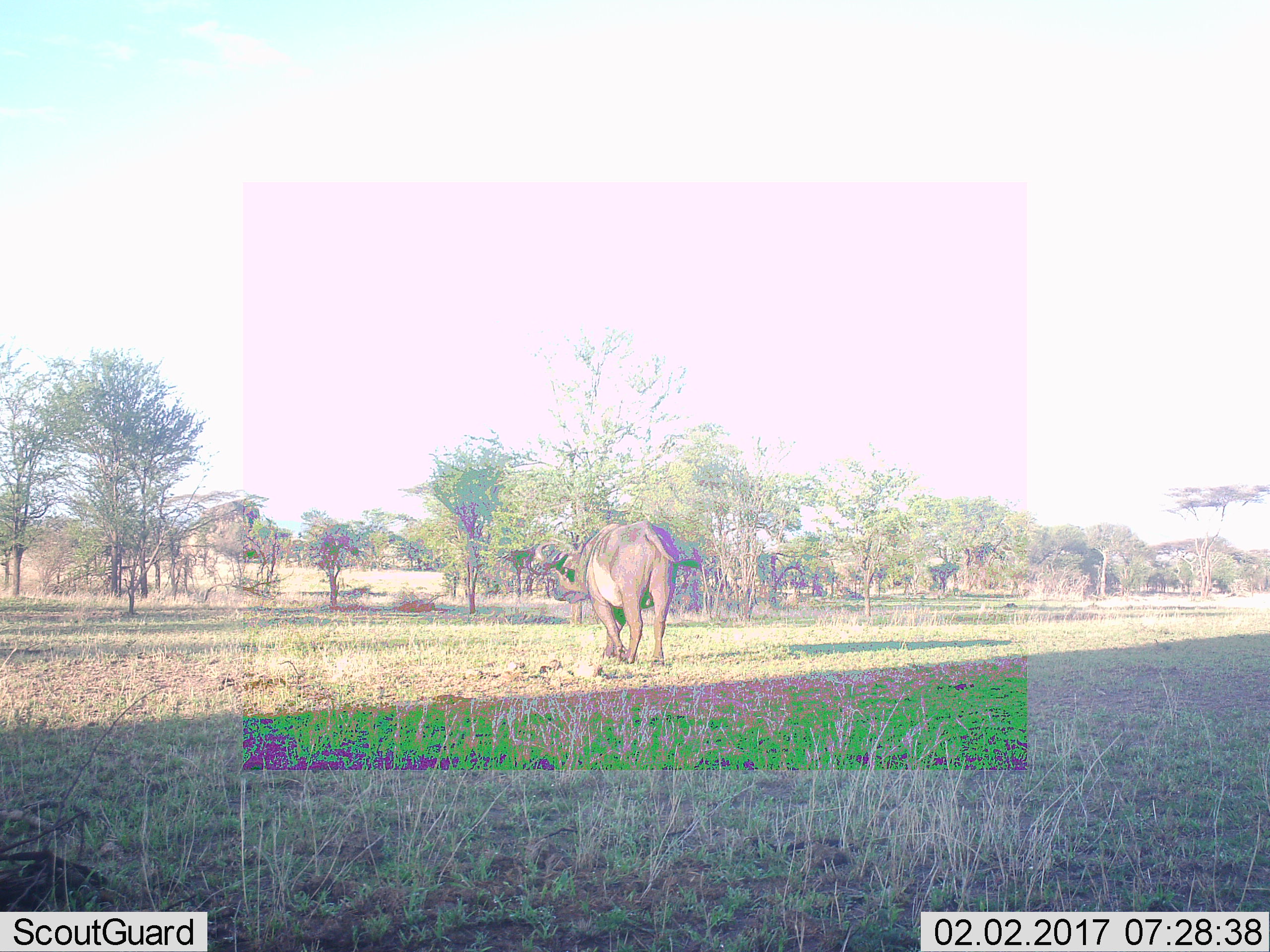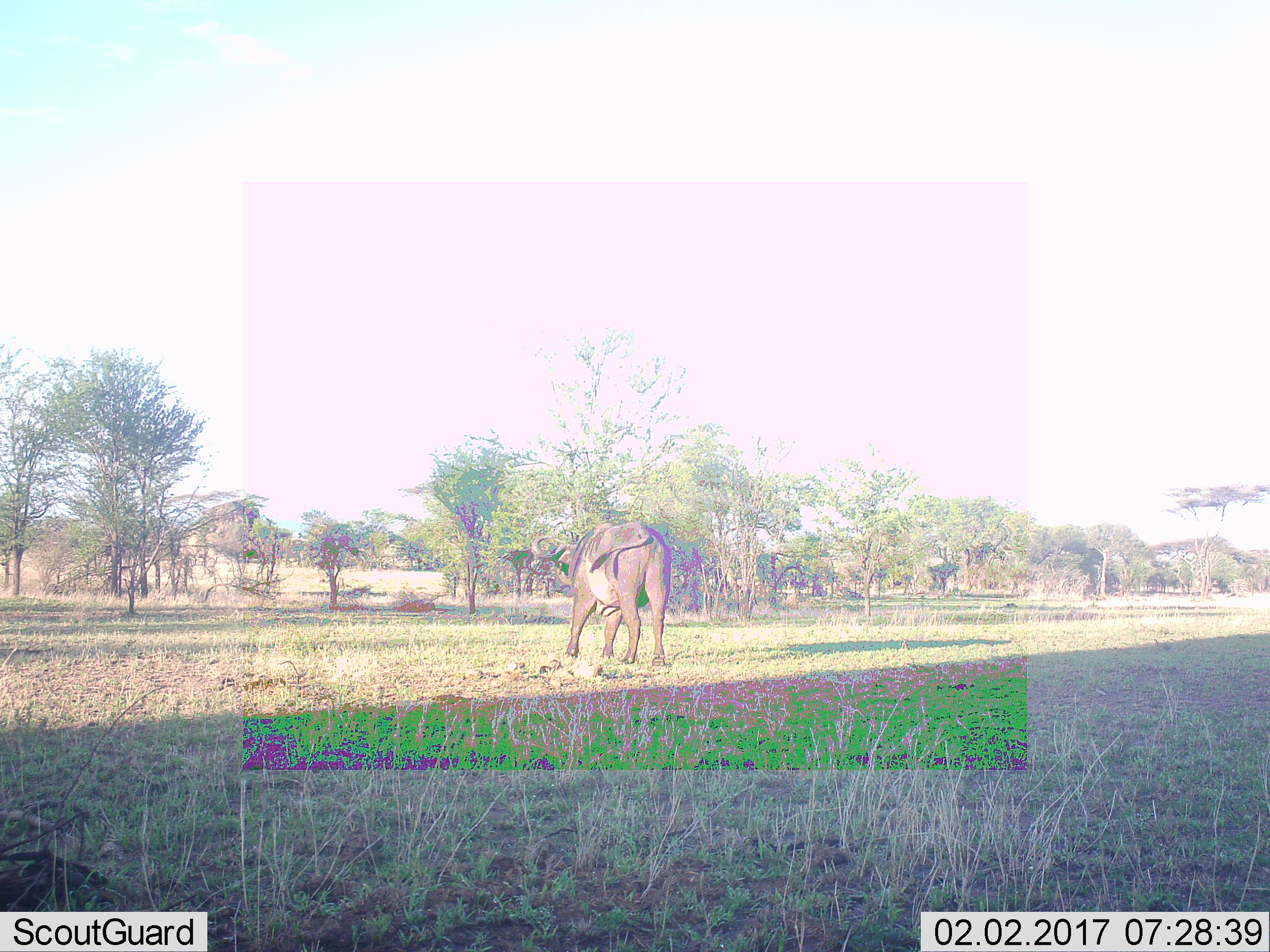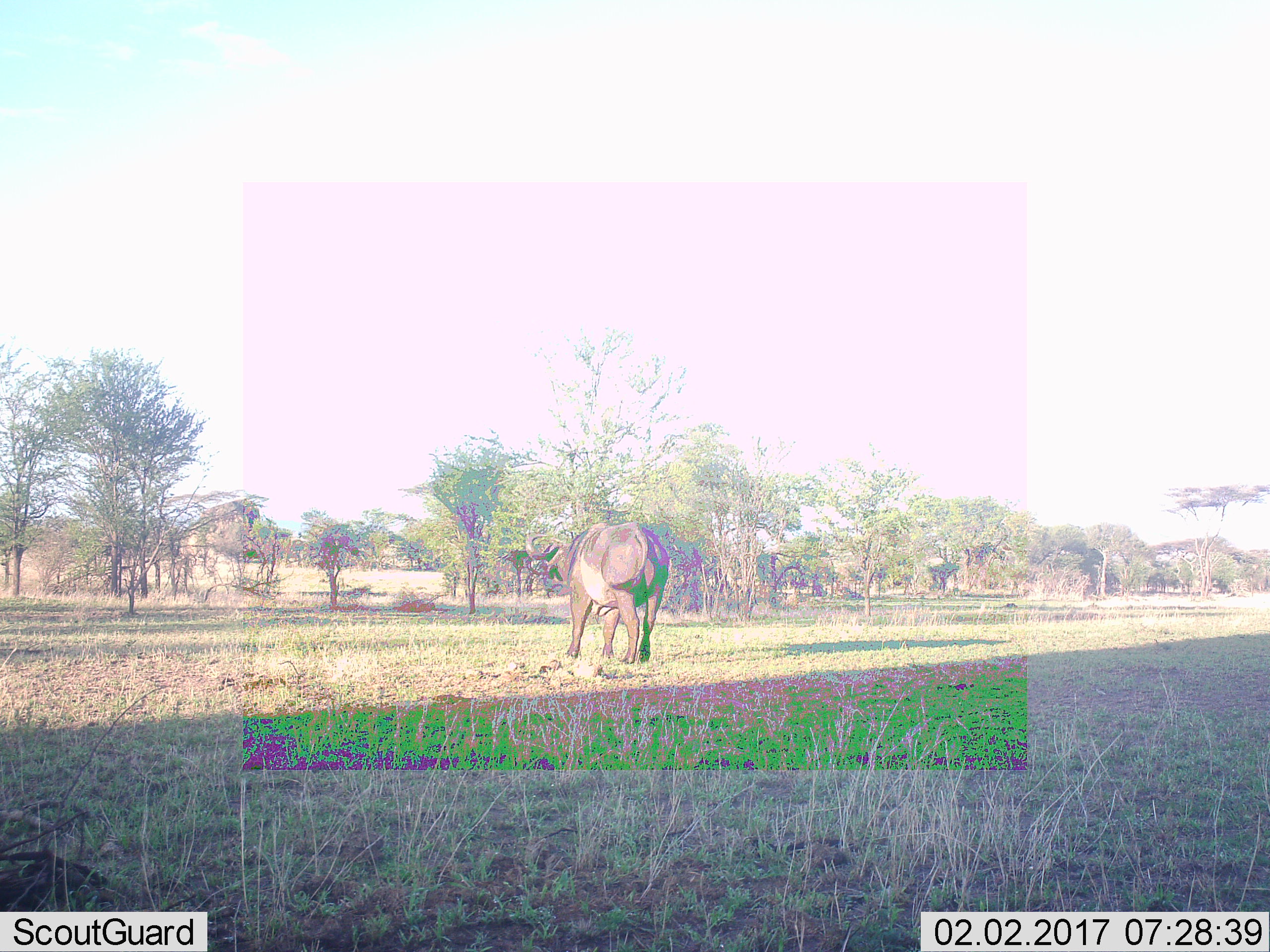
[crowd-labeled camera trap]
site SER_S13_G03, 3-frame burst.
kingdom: Animalia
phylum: Chordata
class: Mammalia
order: Artiodactyla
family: Bovidae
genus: Syncerus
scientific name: Syncerus caffer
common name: african buffalo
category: buffalo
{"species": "buffalo (african buffalo) (Syncerus caffer)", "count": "1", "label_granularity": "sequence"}